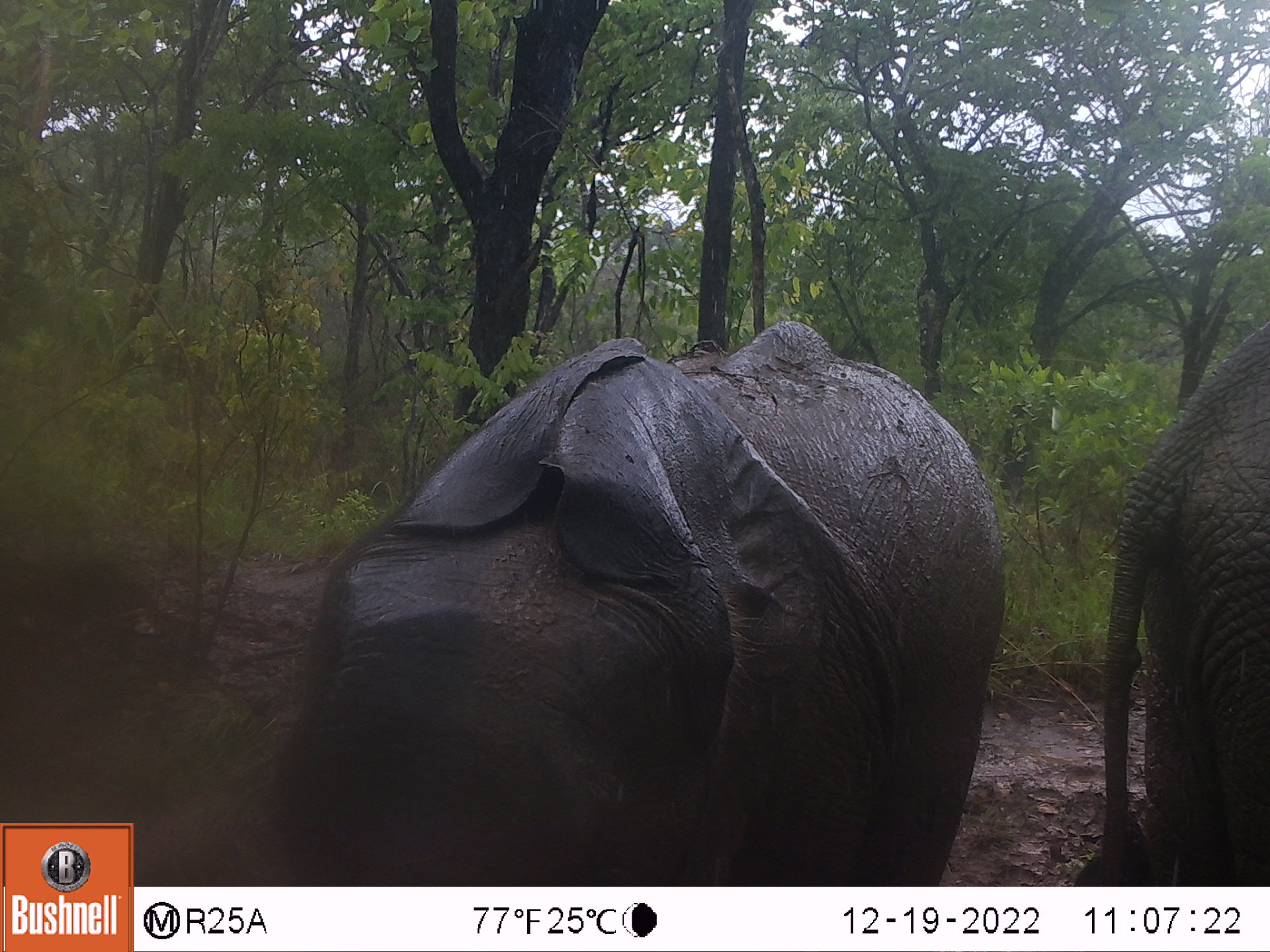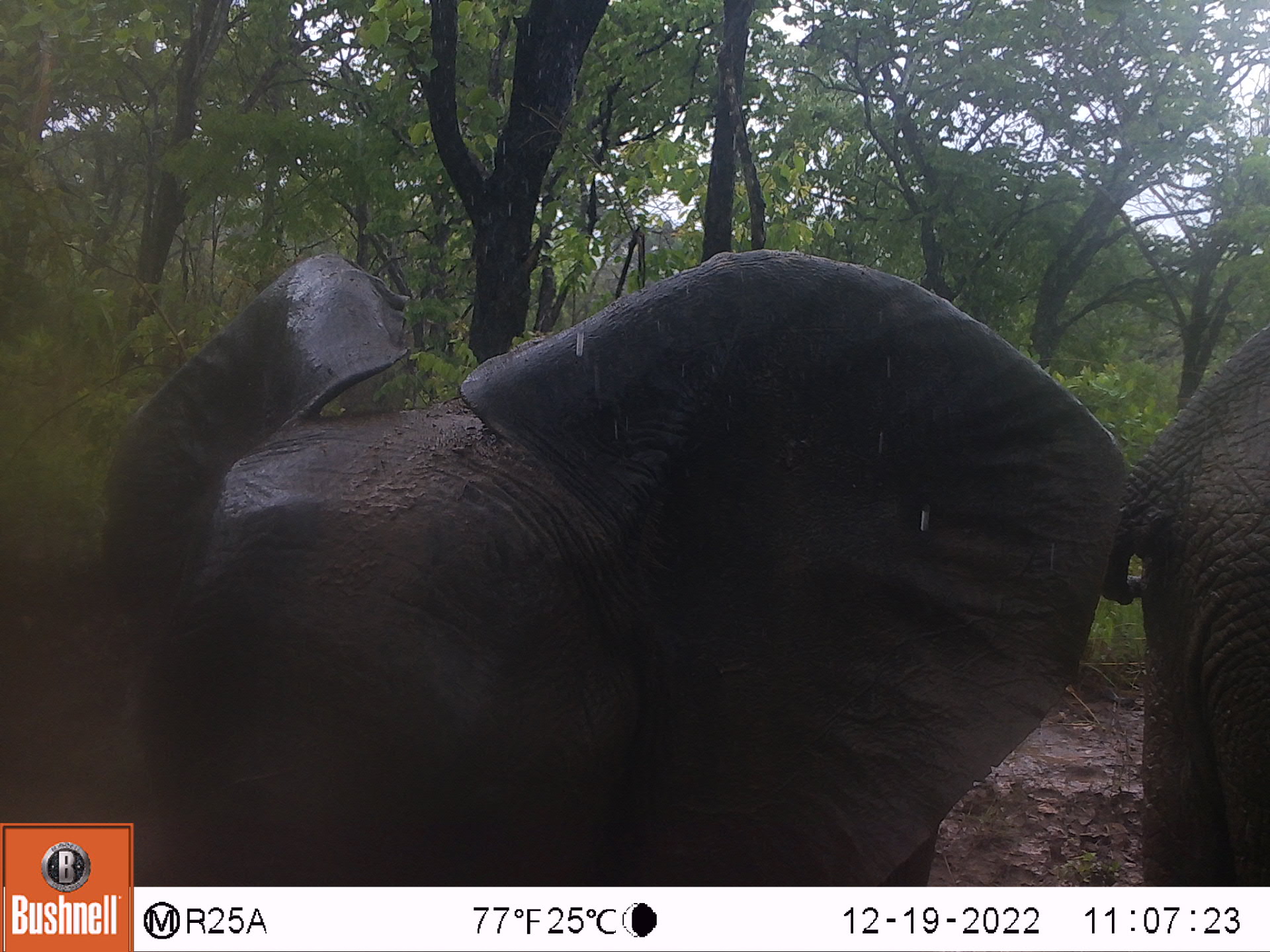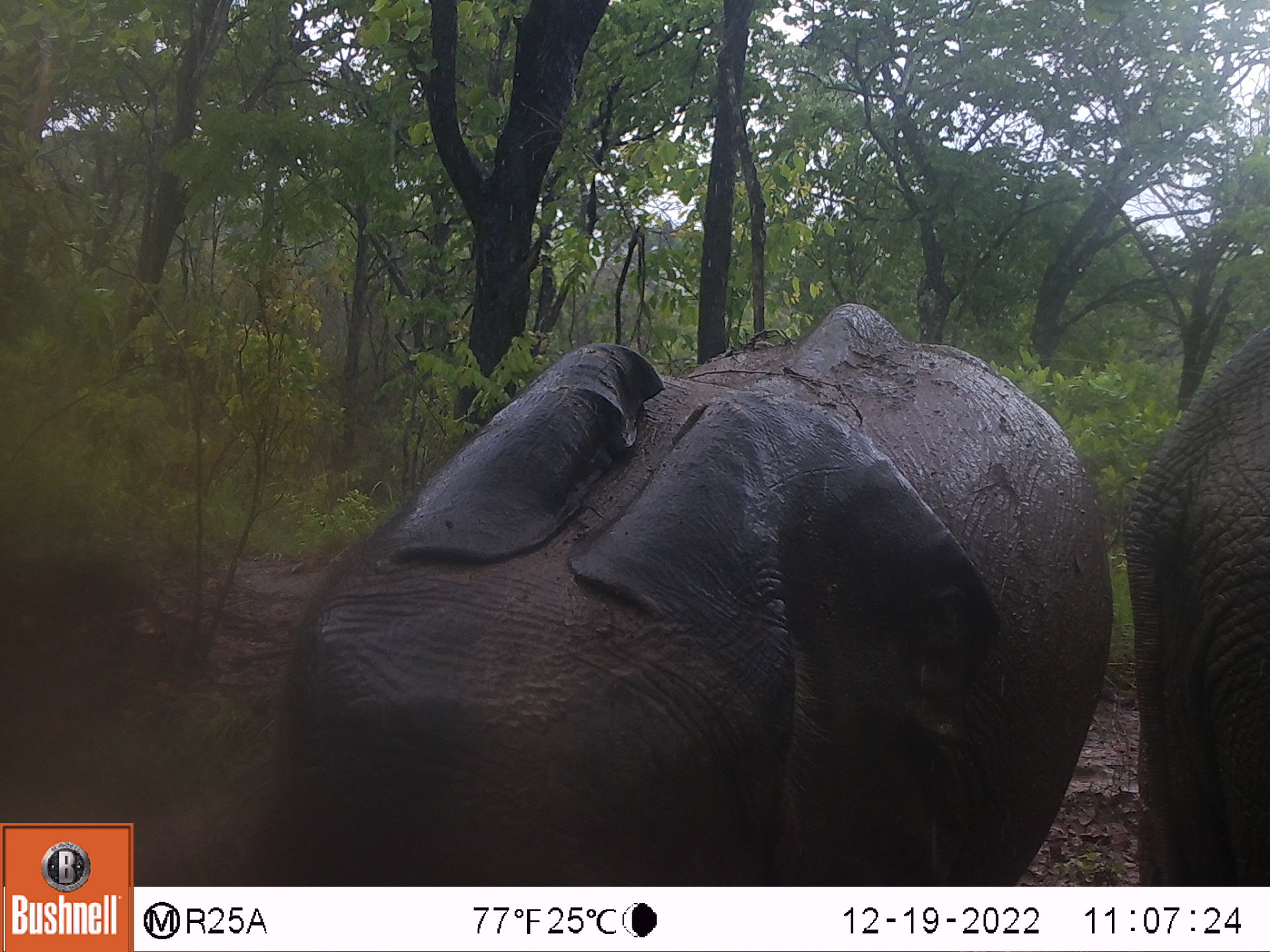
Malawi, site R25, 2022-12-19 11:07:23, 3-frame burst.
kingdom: Animalia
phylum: Chordata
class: Mammalia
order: Proboscidea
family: Elephantidae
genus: Loxodonta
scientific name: Loxodonta africana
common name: african savanna elephant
African savanna elephant (Loxodonta africana), count 2.